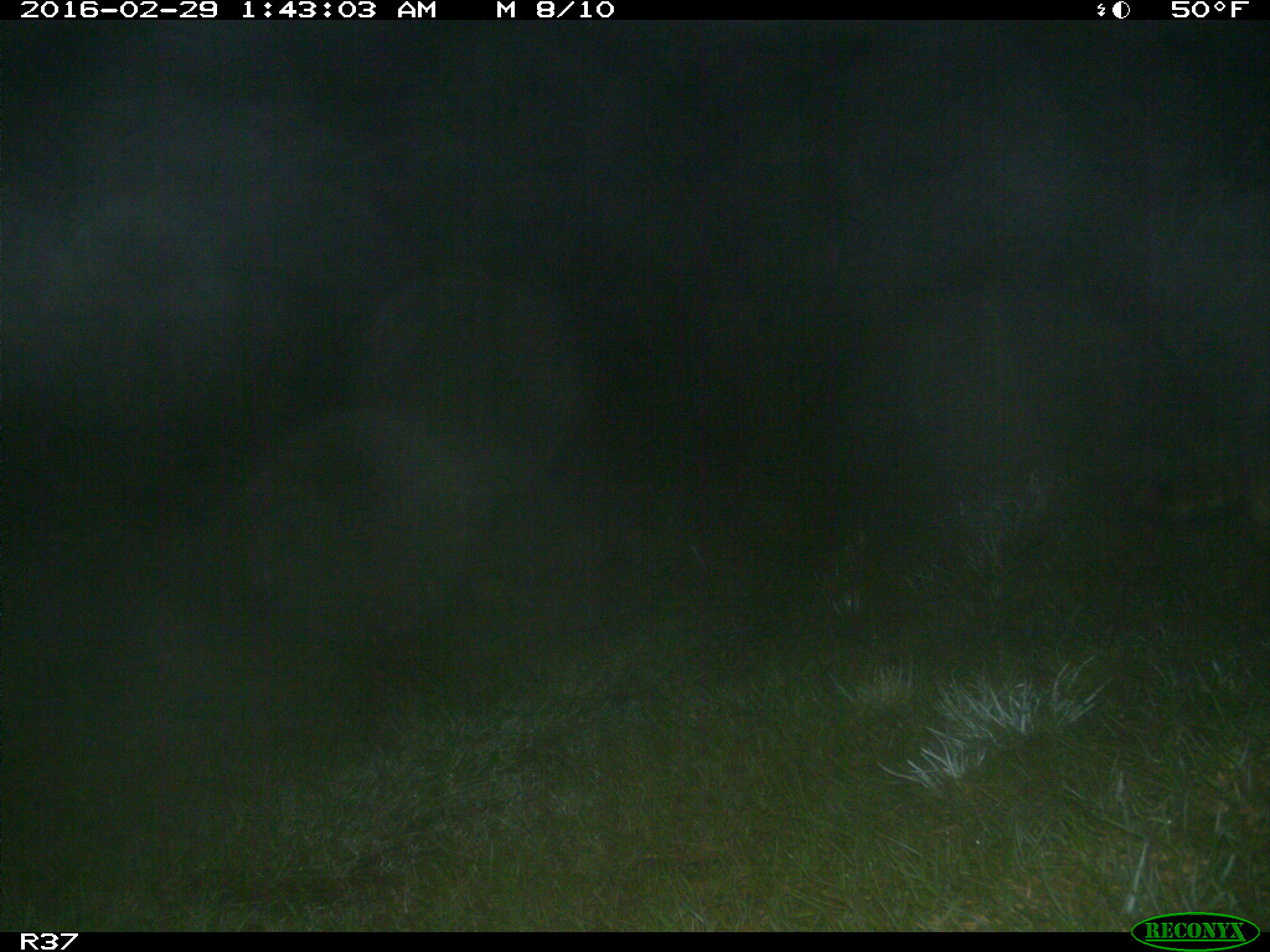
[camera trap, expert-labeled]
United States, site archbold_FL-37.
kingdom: Animalia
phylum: Chordata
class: Mammalia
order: Carnivora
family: Procyonidae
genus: Procyon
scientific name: Procyon lotor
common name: common raccoon